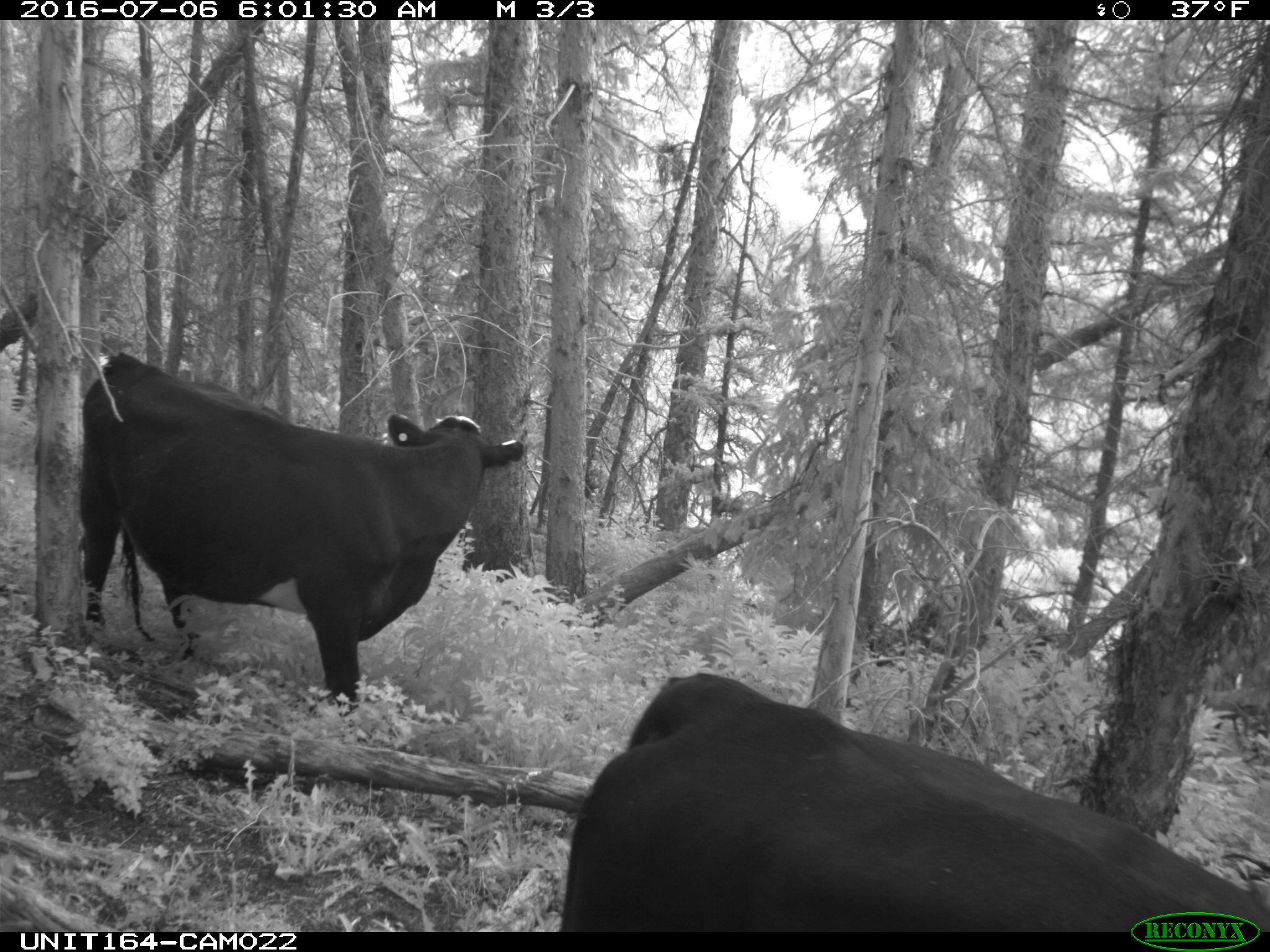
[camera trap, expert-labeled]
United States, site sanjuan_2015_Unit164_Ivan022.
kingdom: Animalia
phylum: Chordata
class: Mammalia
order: Artiodactyla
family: Bovidae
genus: Bos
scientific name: Bos taurus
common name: domestic cow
Bos taurus (domestic cow).